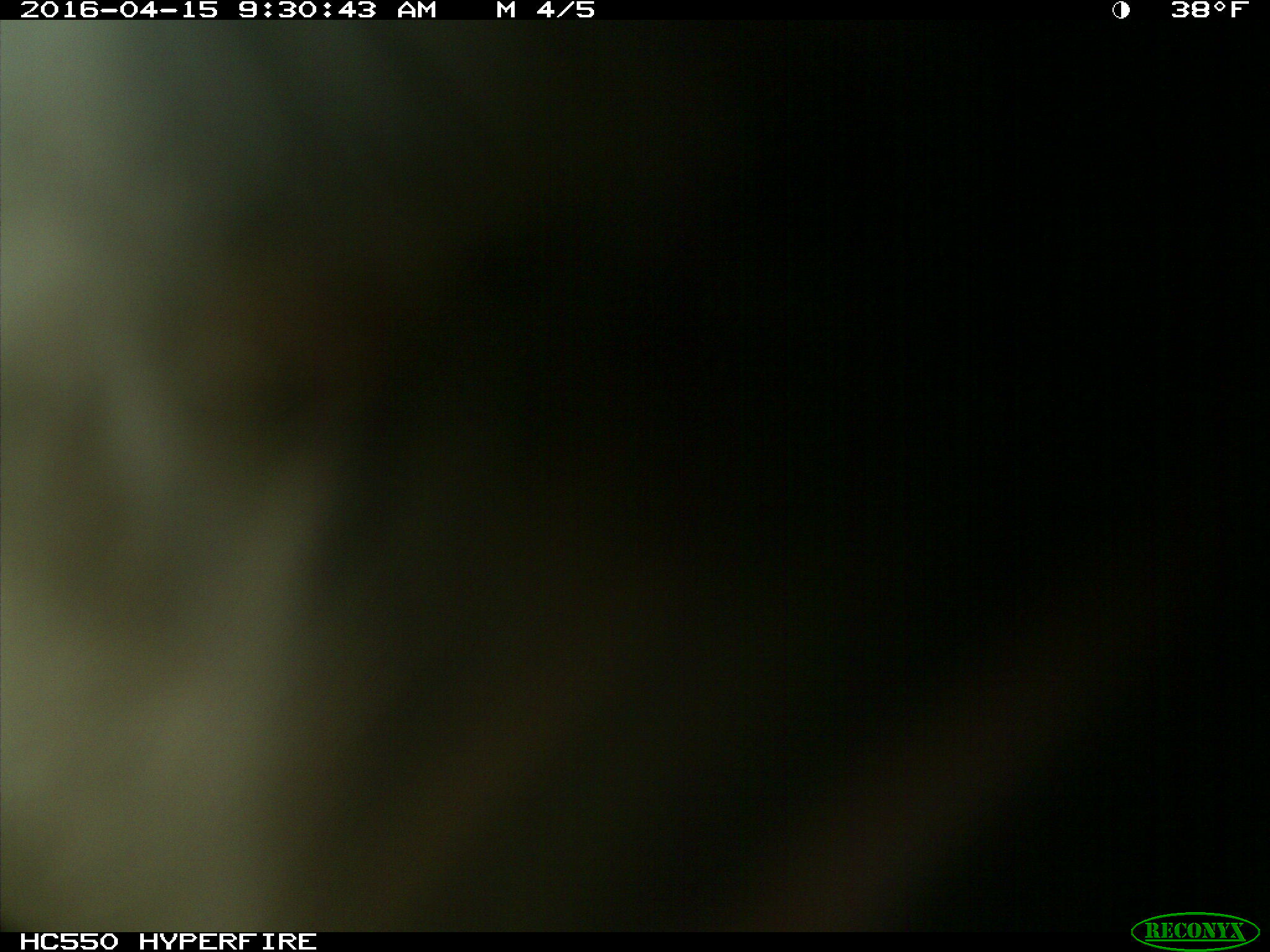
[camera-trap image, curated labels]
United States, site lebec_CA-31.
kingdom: Animalia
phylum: Chordata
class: Mammalia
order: Artiodactyla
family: Bovidae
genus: Bos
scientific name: Bos taurus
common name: domestic cow